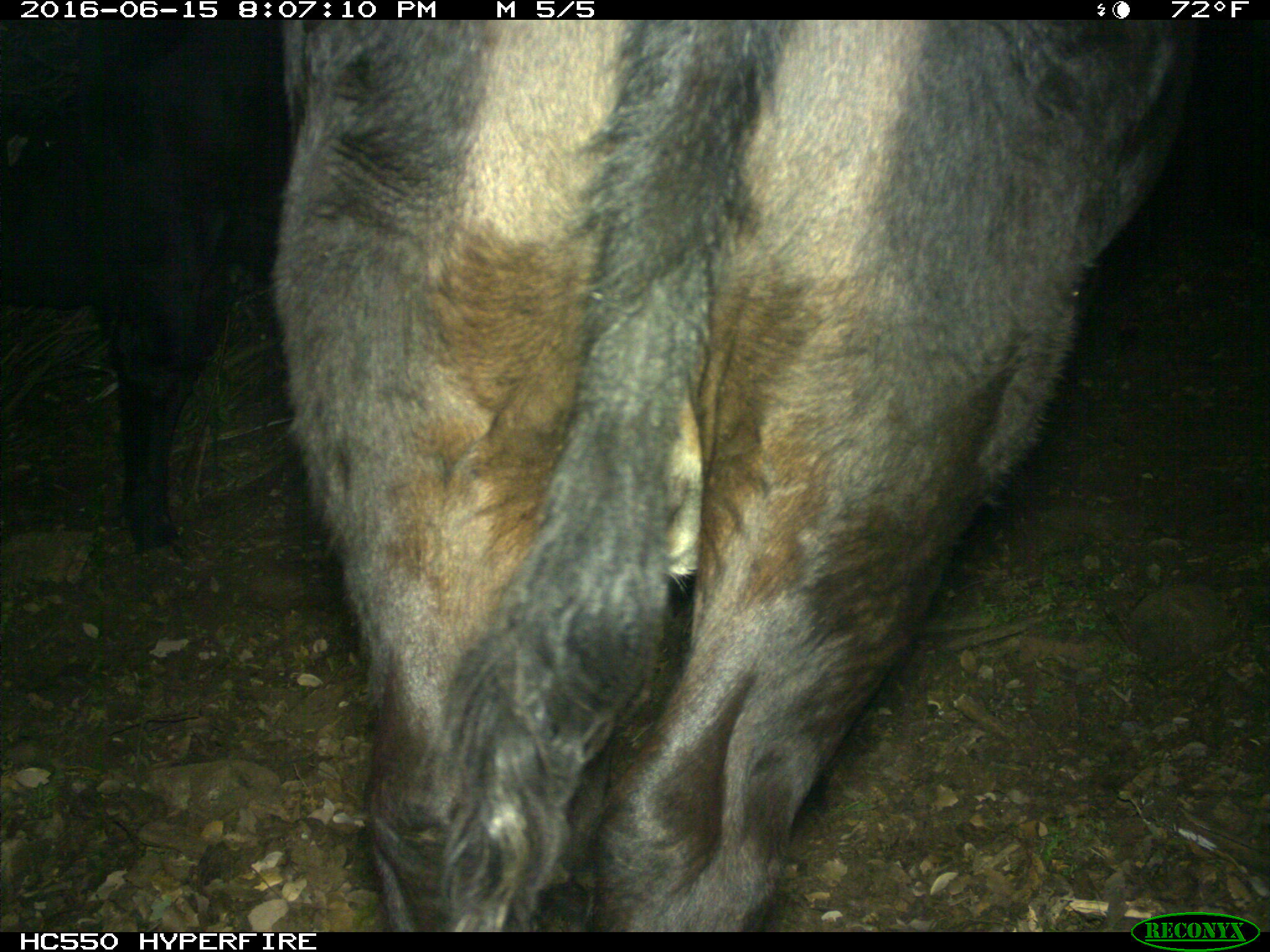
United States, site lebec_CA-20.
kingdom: Animalia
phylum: Chordata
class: Mammalia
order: Artiodactyla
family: Bovidae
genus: Bos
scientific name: Bos taurus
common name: domestic cow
Bos taurus (domestic cow).